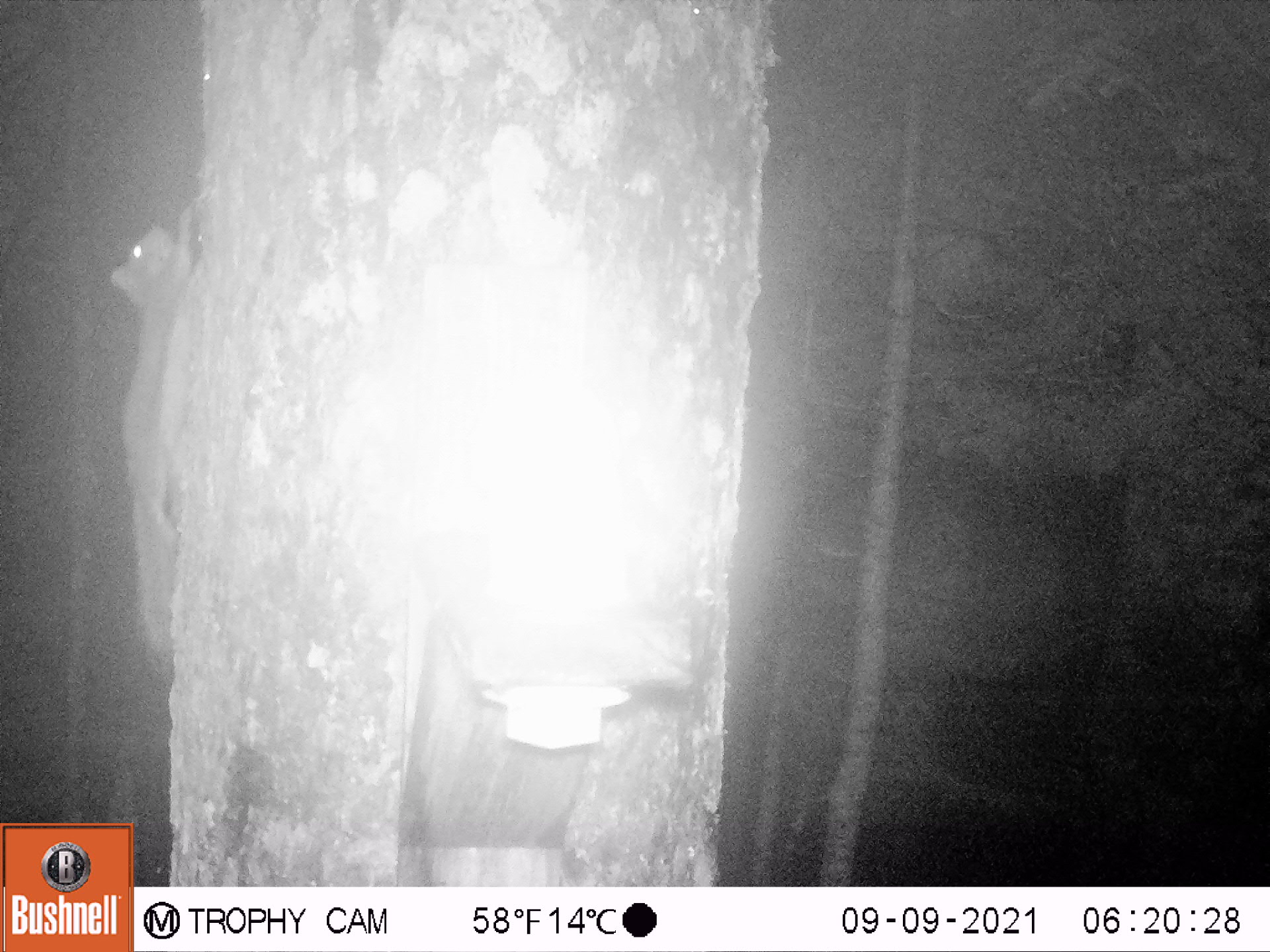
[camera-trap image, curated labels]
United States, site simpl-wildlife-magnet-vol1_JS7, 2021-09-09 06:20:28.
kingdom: Animalia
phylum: Chordata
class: Mammalia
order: Rodentia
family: Sciuridae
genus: Tamiasciurus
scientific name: Tamiasciurus hudsonicus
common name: red squirrel